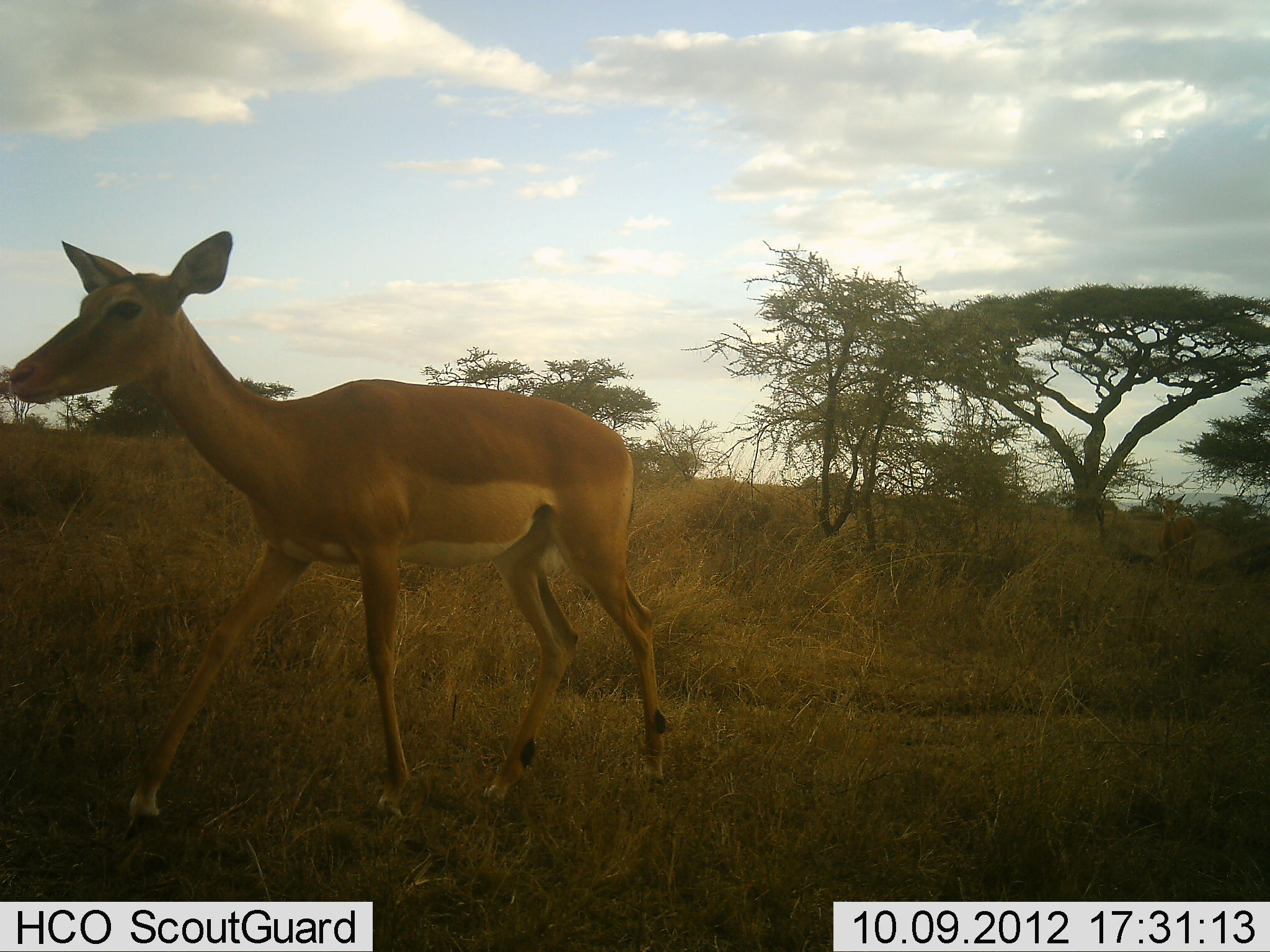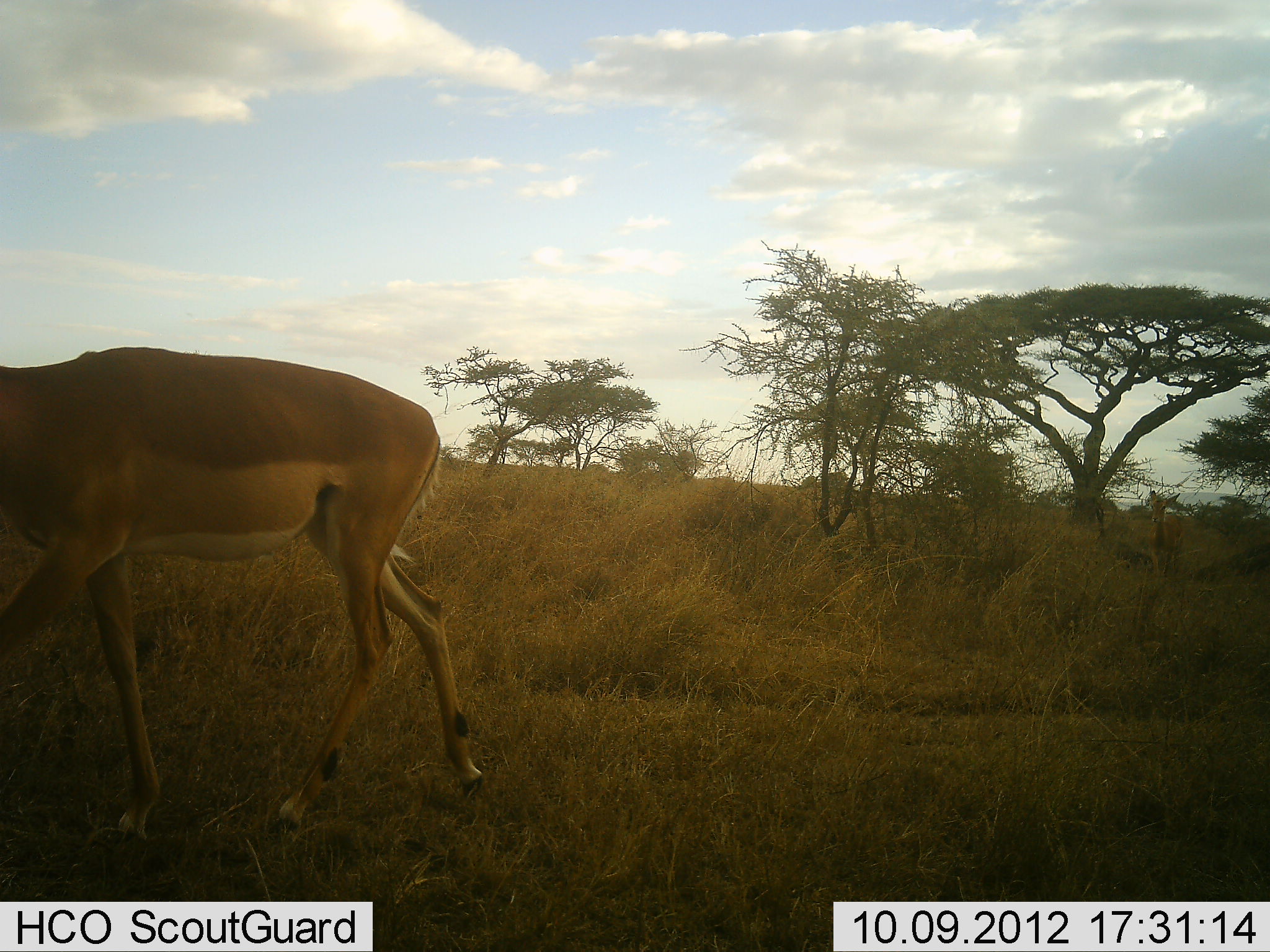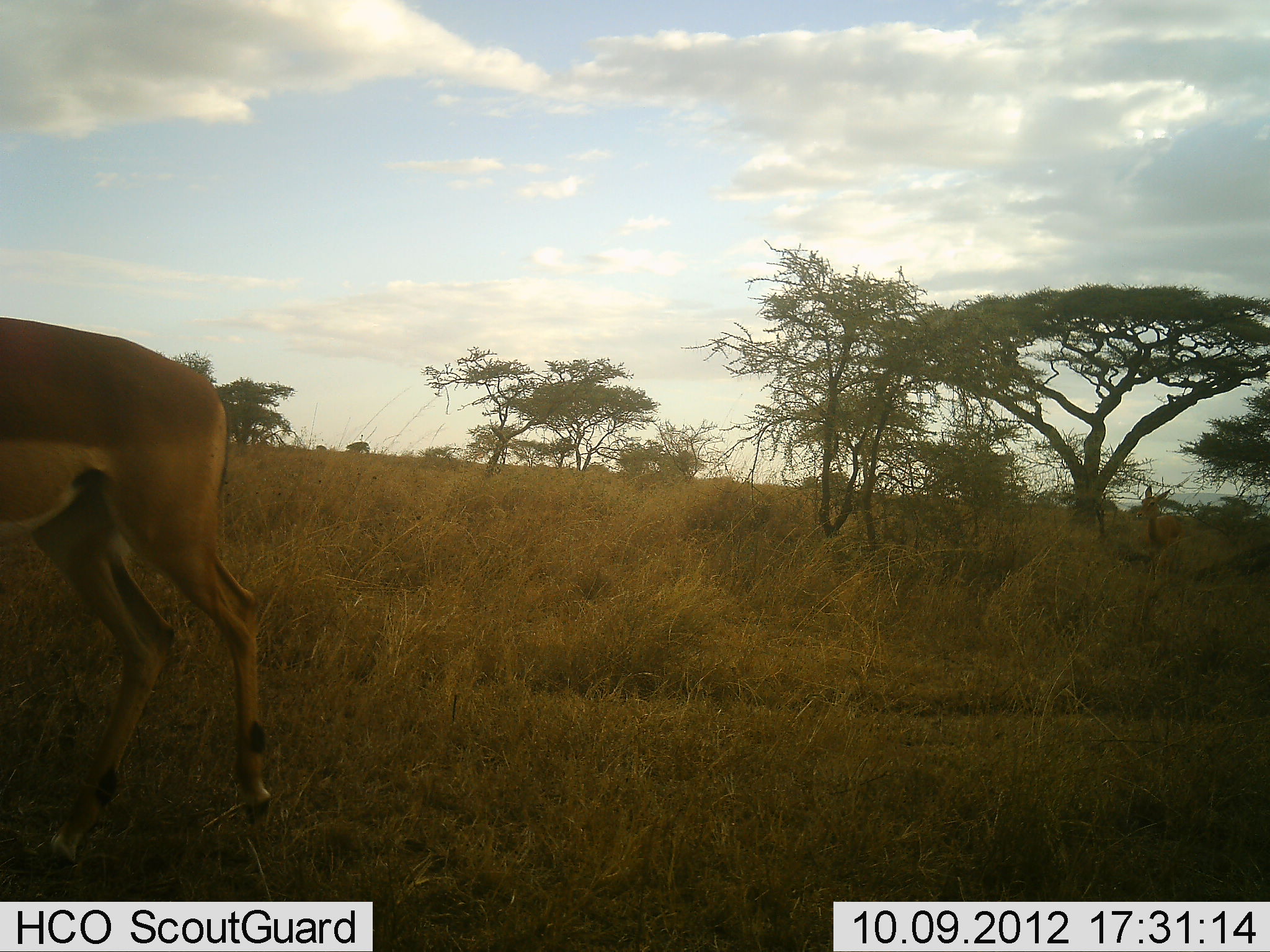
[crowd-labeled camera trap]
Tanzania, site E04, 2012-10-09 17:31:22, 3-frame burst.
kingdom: Animalia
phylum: Chordata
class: Mammalia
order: Artiodactyla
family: Bovidae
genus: Aepyceros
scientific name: Aepyceros melampus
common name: impala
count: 1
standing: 10%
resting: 0%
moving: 90%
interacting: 0%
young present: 10%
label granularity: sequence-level